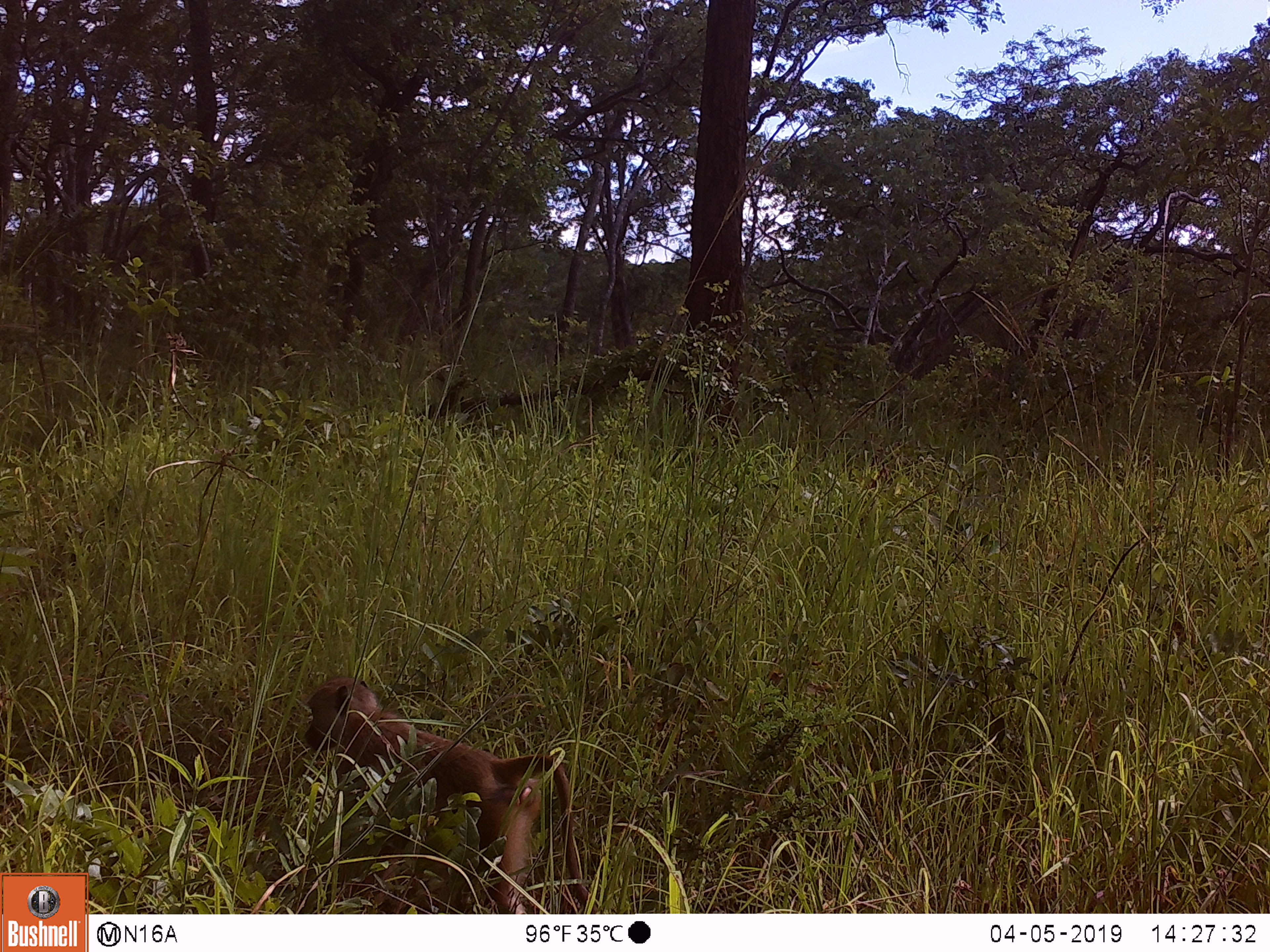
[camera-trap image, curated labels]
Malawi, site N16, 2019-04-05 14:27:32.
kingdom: Animalia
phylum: Chordata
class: Mammalia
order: Primates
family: Cercopithecidae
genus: Papio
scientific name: Papio cynocephalus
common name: yellow baboon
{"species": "yellow baboon (Papio cynocephalus)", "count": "1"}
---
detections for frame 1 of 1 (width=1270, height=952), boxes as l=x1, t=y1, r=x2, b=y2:
yellow baboon: l=293, t=672, r=594, b=912